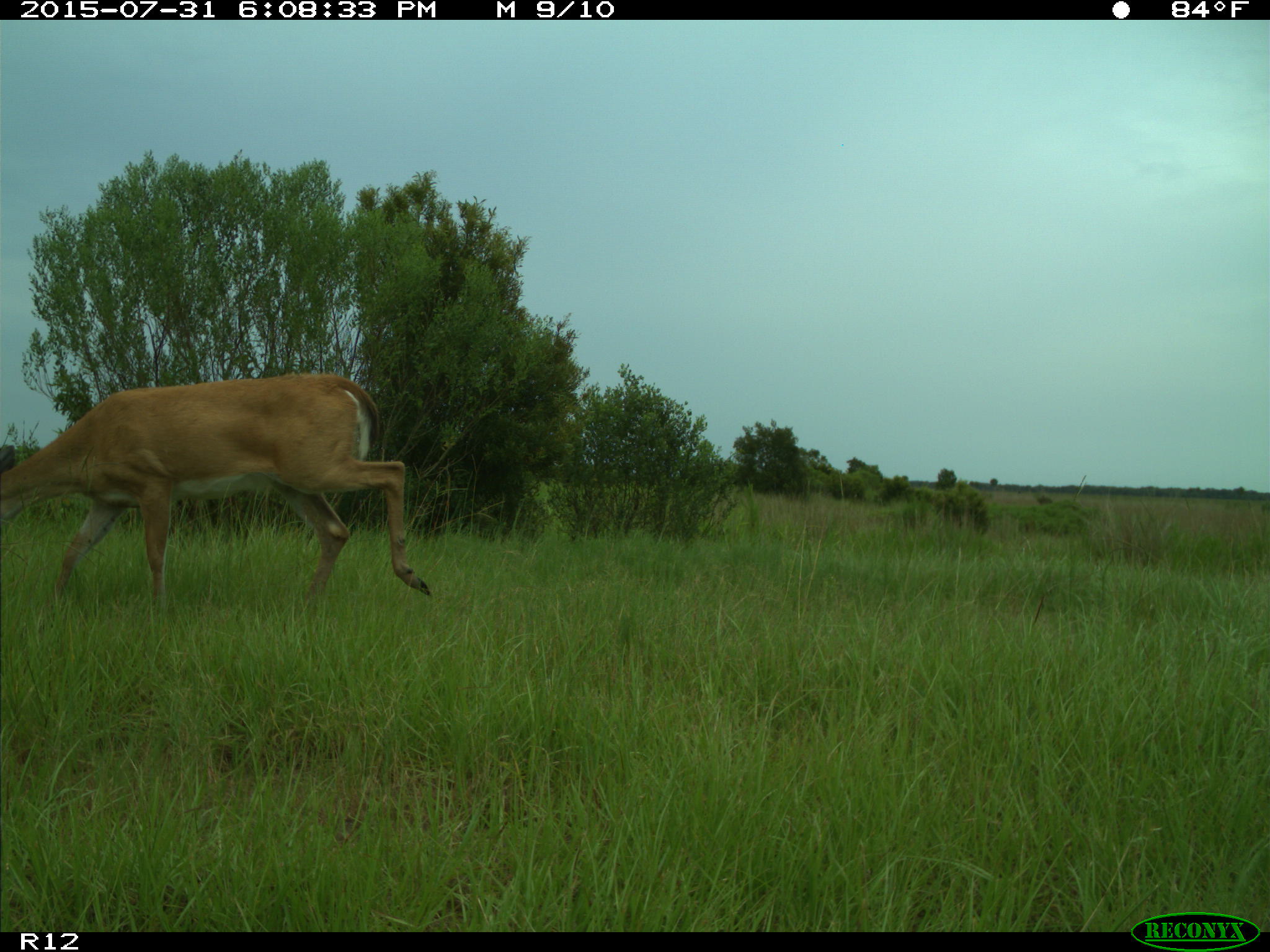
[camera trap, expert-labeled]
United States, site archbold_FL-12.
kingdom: Animalia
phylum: Chordata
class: Mammalia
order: Artiodactyla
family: Cervidae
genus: Odocoileus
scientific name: Odocoileus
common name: deer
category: unidentified deer